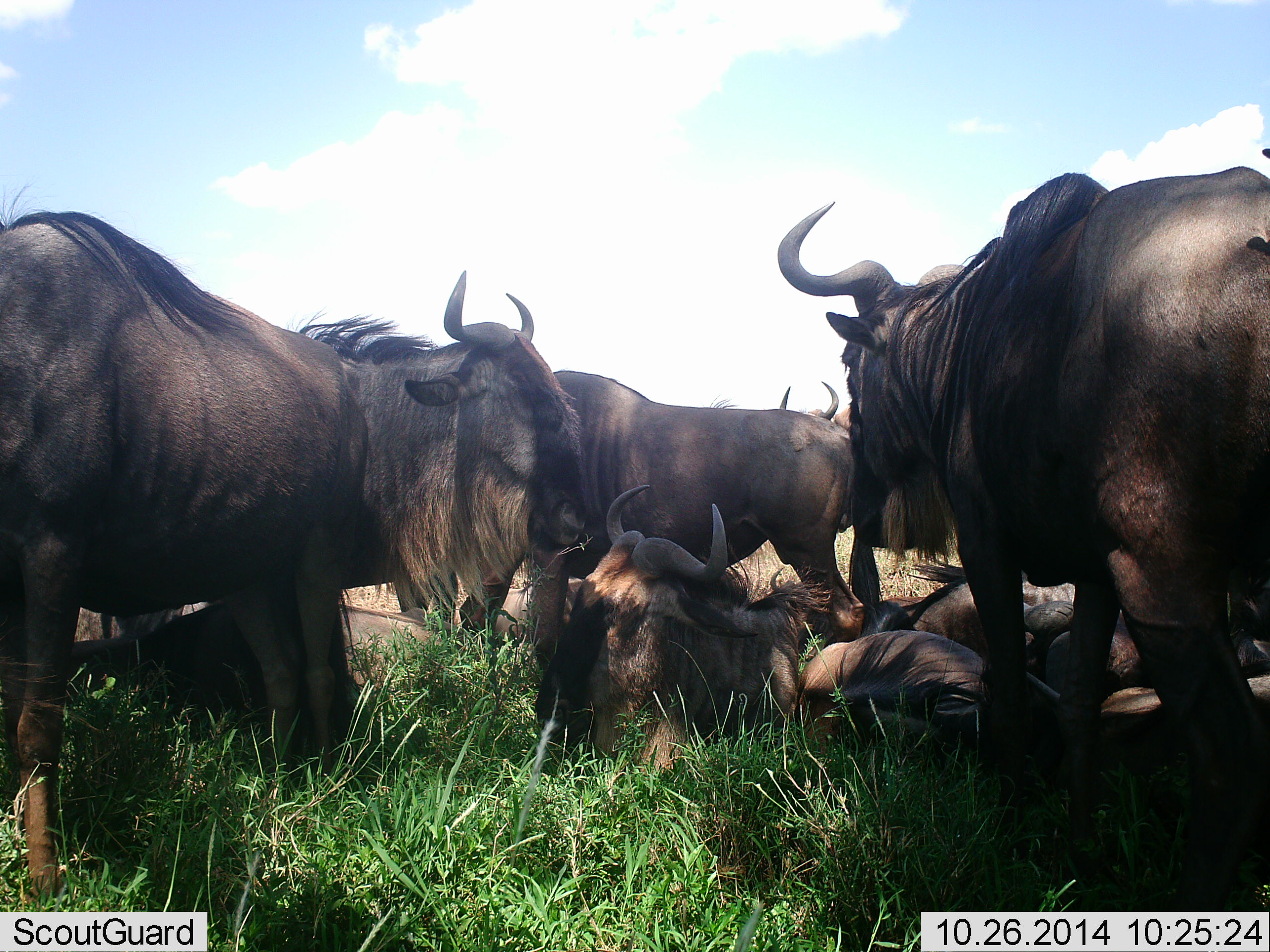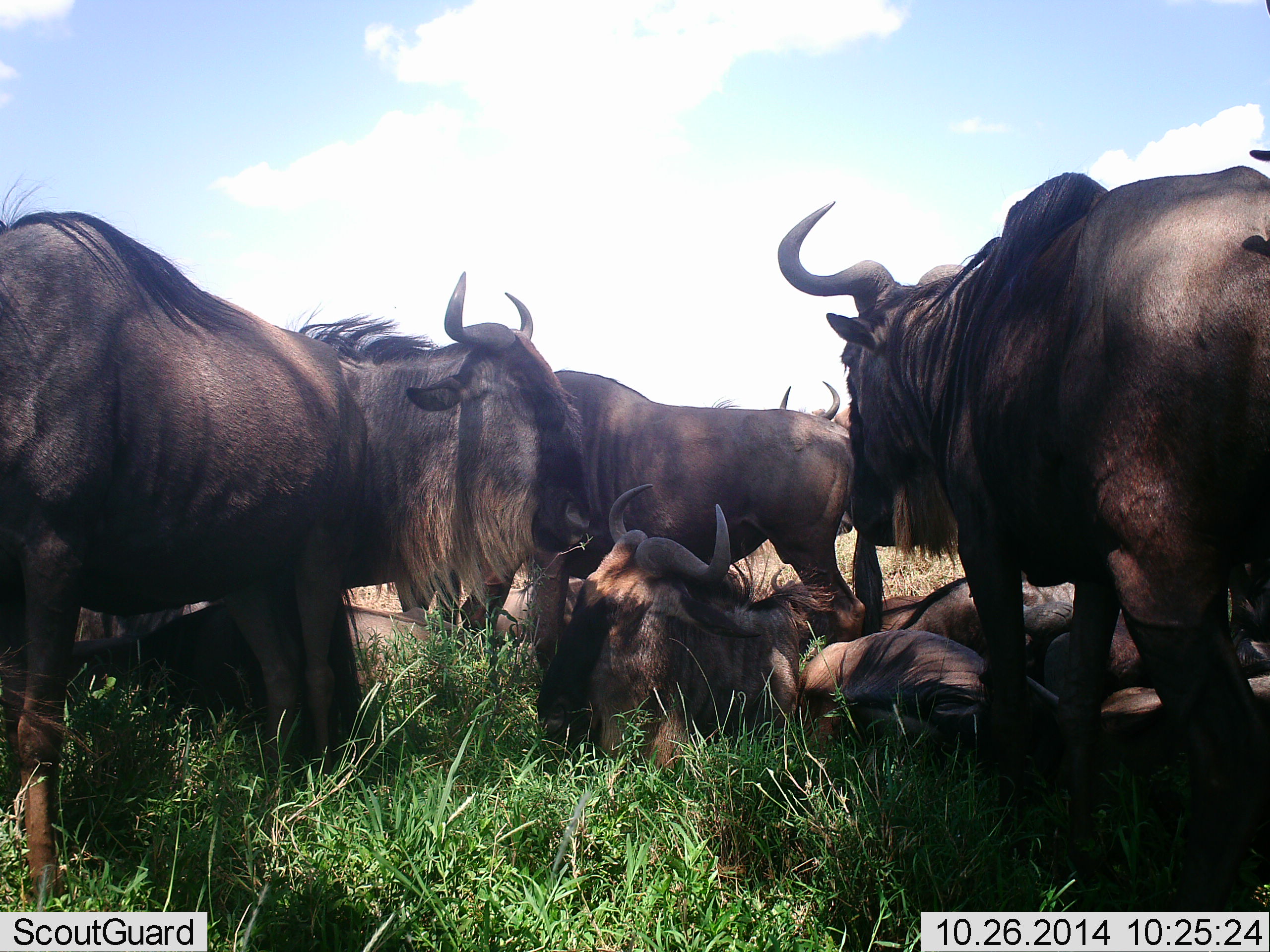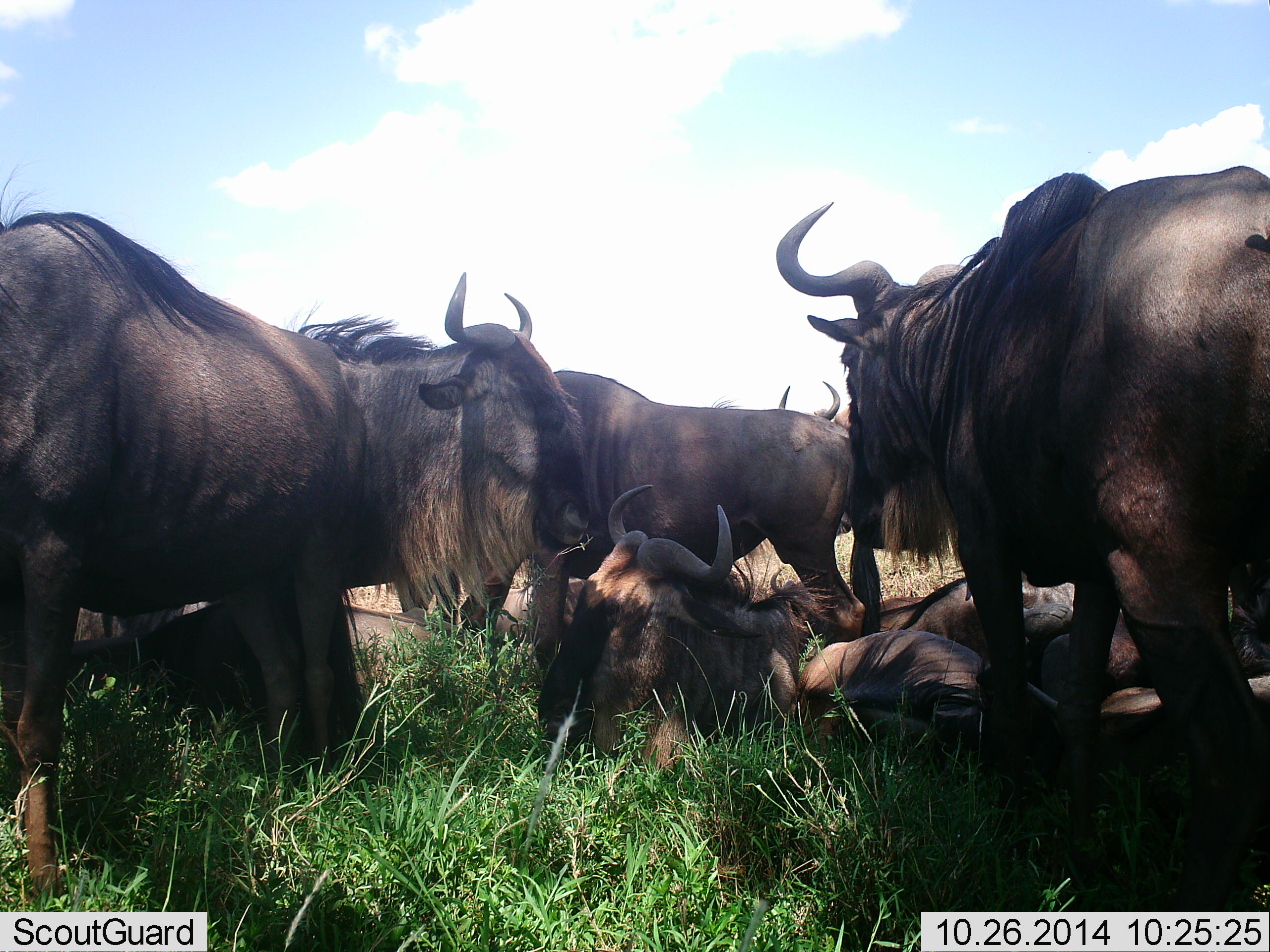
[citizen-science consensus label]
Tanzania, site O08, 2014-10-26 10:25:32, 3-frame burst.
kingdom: Animalia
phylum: Chordata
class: Mammalia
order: Artiodactyla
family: Bovidae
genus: Connochaetes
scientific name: Connochaetes taurinus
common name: blue wildebeest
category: wildebeest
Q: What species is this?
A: Wildebeest (blue wildebeest) (Connochaetes taurinus).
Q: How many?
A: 9.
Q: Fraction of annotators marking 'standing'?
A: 90%.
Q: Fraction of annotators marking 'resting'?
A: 90%.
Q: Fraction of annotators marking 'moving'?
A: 0%.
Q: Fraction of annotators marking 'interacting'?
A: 10%.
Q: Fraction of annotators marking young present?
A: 0%.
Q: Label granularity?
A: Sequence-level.